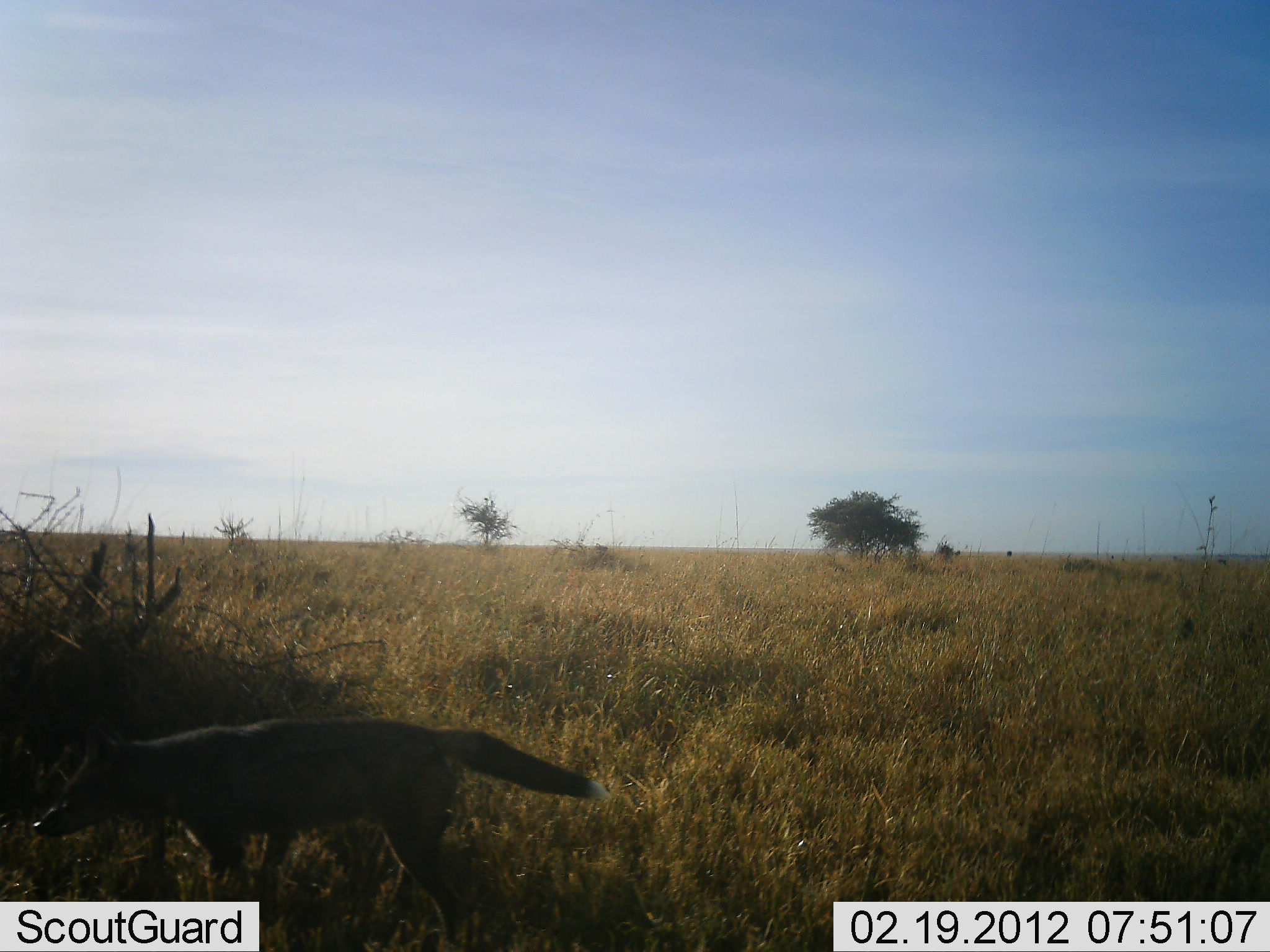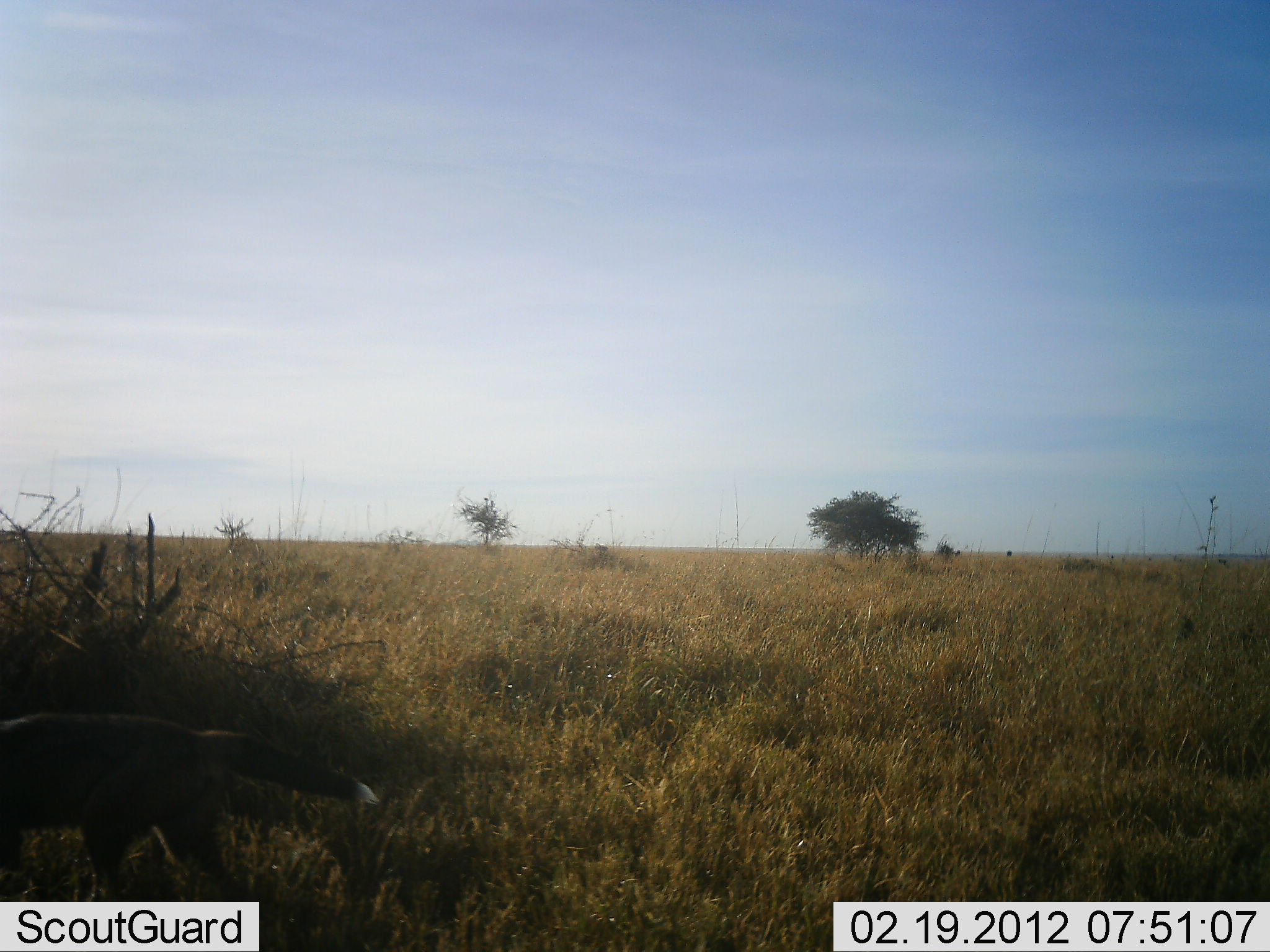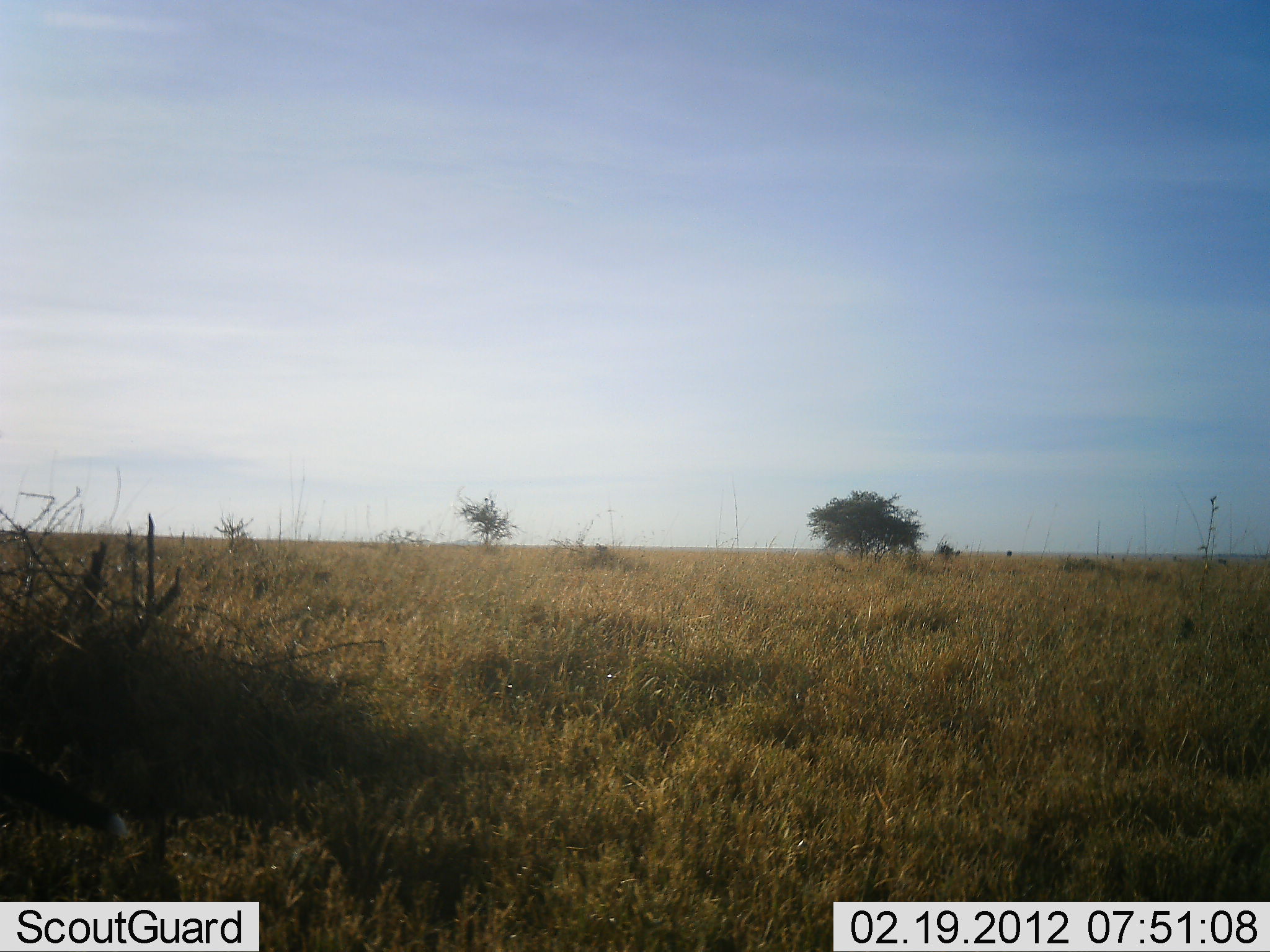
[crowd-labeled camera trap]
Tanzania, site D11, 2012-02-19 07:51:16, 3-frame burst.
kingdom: Animalia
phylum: Chordata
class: Mammalia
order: Carnivora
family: Canidae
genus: Lupulella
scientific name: Lupulella mesomelas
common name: black-backed jackal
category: jackal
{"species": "jackal (black-backed jackal) (Lupulella mesomelas)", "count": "1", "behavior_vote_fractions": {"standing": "6%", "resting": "0%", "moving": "100%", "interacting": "0%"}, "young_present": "0%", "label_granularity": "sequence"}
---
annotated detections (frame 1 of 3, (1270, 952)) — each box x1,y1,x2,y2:
animal: 31,713,614,945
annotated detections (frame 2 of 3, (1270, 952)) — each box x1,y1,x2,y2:
animal: 0,705,380,948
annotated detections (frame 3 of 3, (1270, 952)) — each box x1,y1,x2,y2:
animal: 0,739,133,846